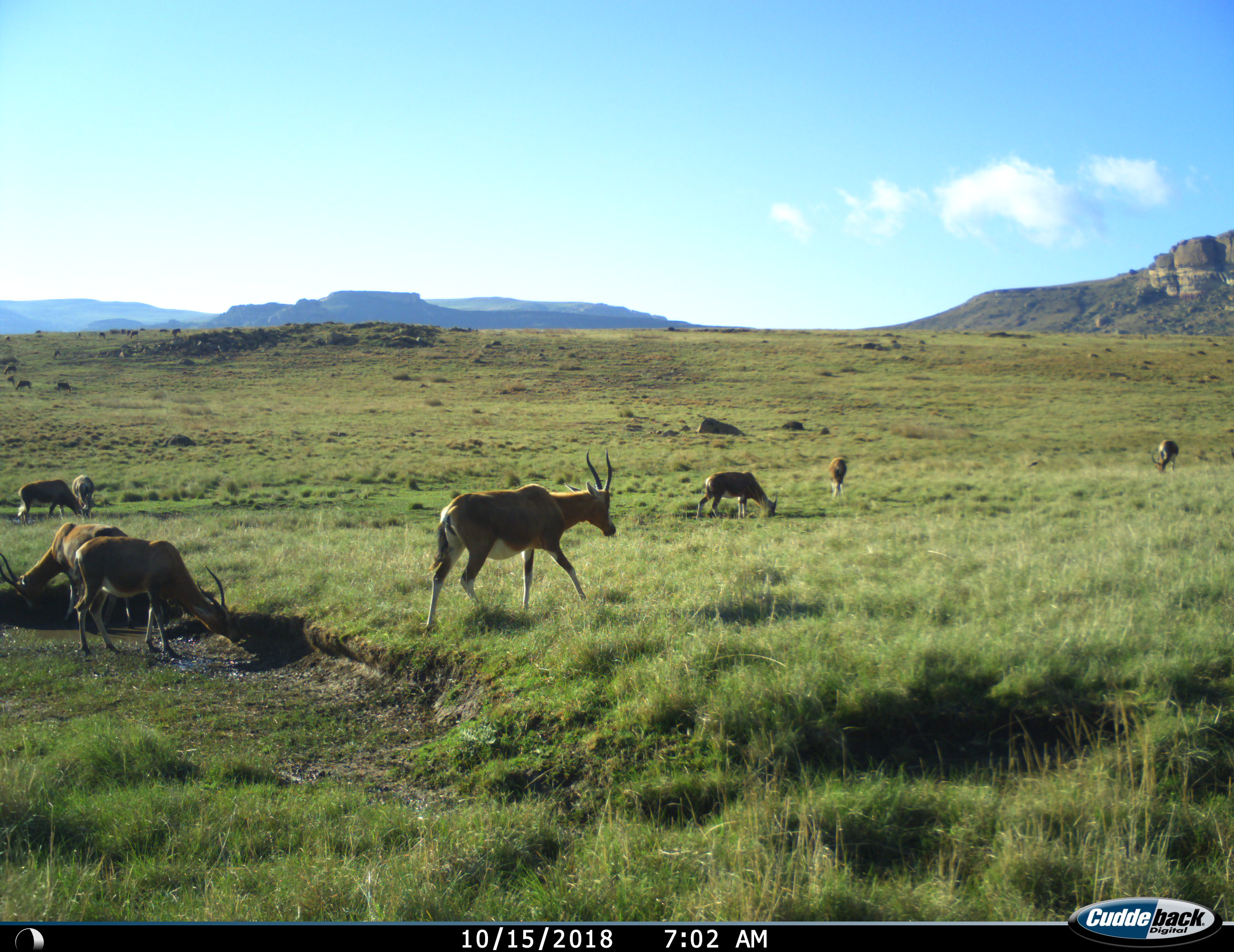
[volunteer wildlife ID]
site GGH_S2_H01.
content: unidentified animal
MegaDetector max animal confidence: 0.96